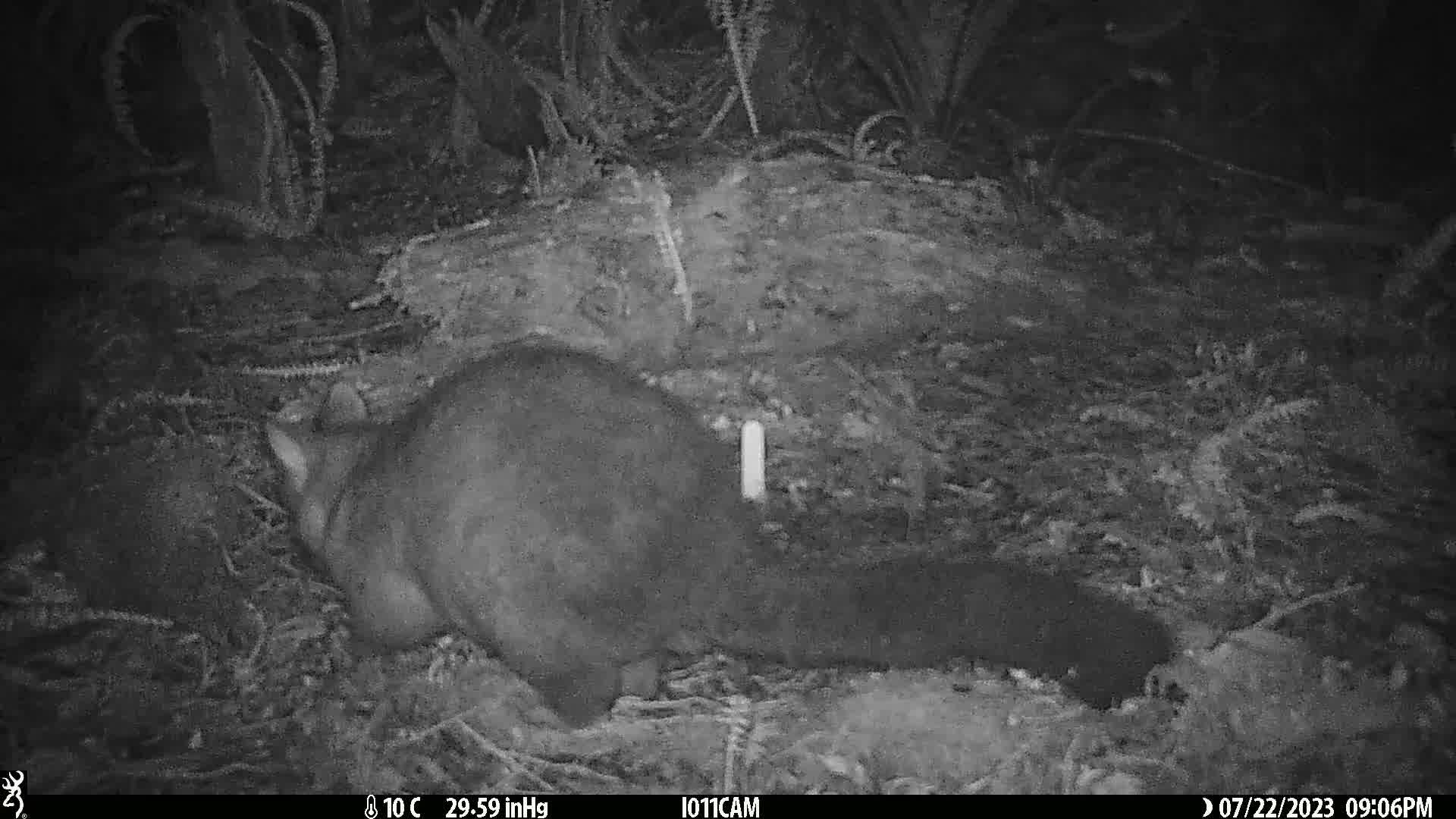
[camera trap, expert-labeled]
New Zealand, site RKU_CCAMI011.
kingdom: Animalia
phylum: Chordata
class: Mammalia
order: Diprotodontia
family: Phalangeridae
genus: Trichosurus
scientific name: Trichosurus vulpecula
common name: common brushtail possum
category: possum